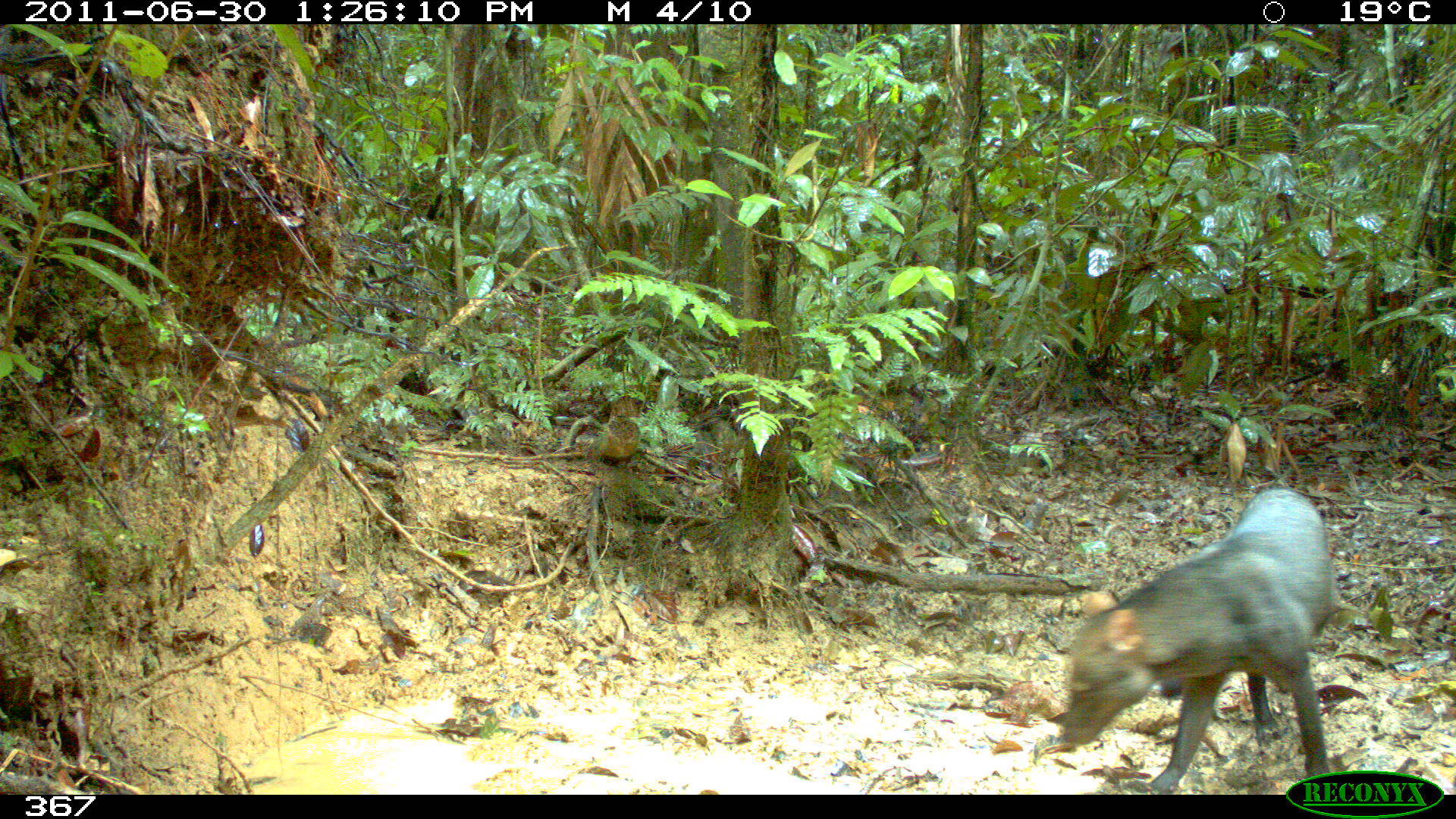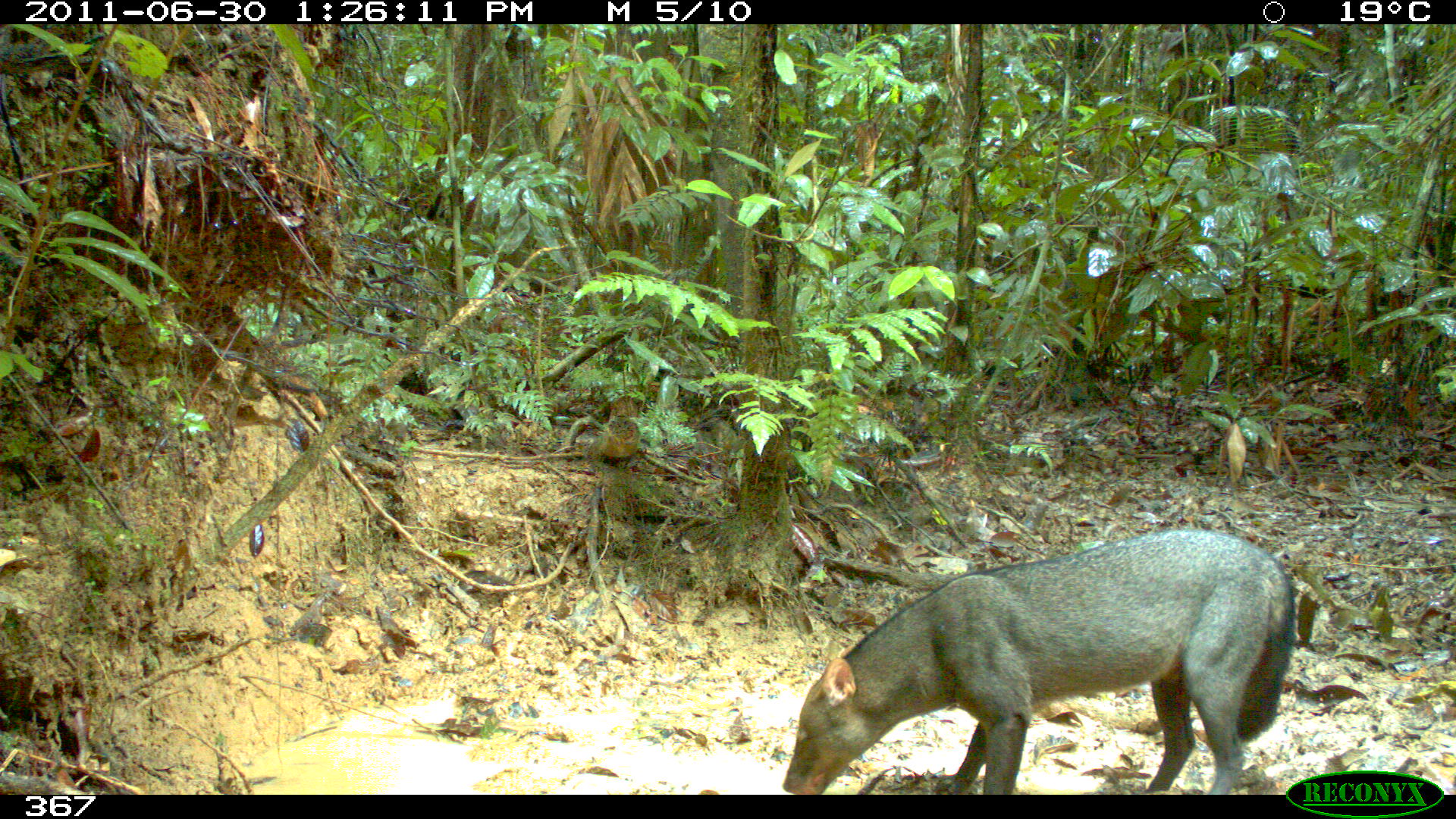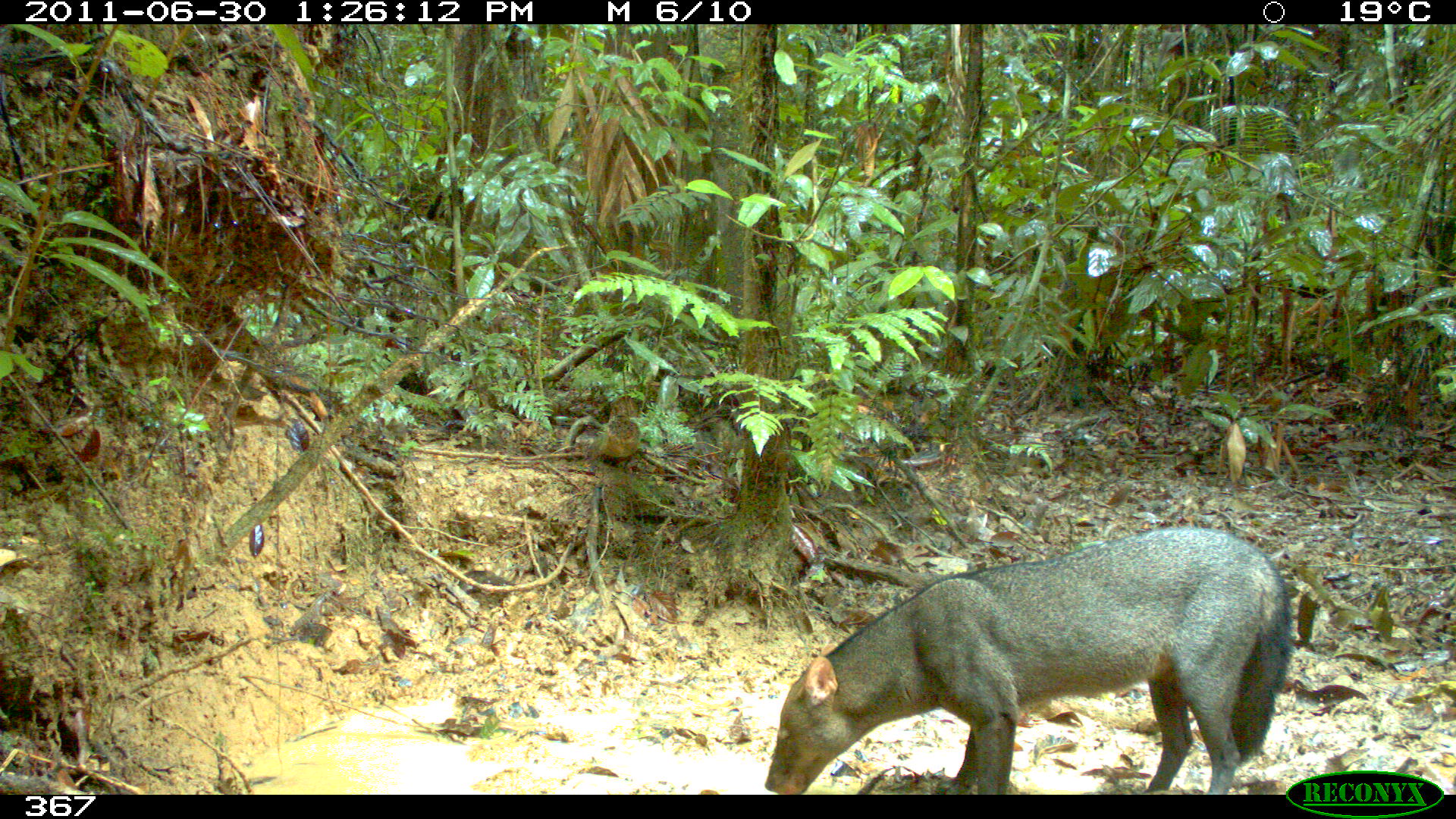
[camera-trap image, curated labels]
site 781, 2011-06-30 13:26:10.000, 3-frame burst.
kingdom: Animalia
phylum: Chordata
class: Mammalia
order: Carnivora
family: Canidae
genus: Atelocynus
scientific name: Atelocynus microtis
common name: short-eared dog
Atelocynus microtis (short-eared dog).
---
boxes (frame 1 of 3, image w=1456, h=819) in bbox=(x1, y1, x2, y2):
atelocynus microtis: bbox=(1060, 484, 1334, 795)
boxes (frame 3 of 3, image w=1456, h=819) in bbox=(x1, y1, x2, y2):
atelocynus microtis: bbox=(762, 525, 1294, 794)